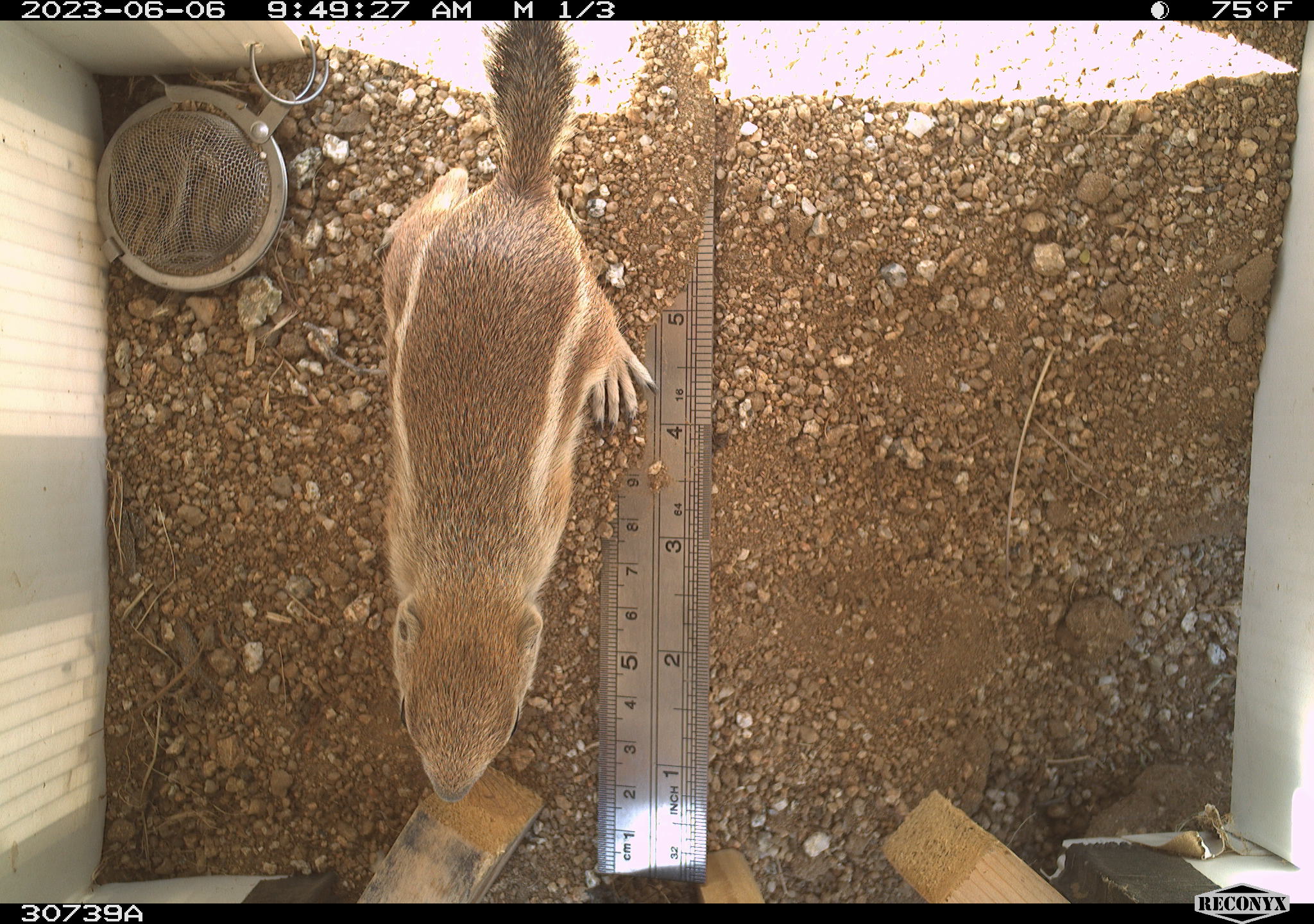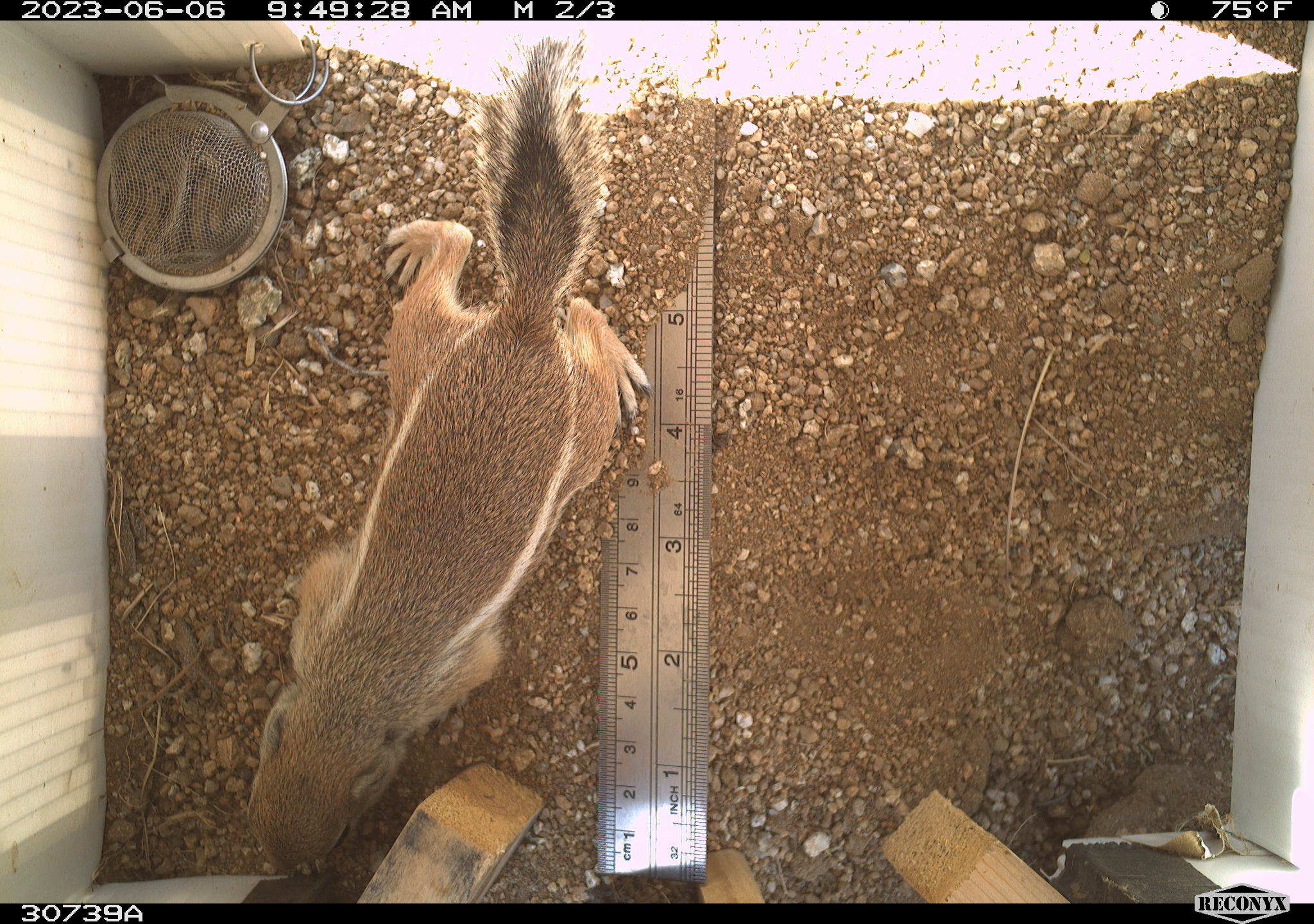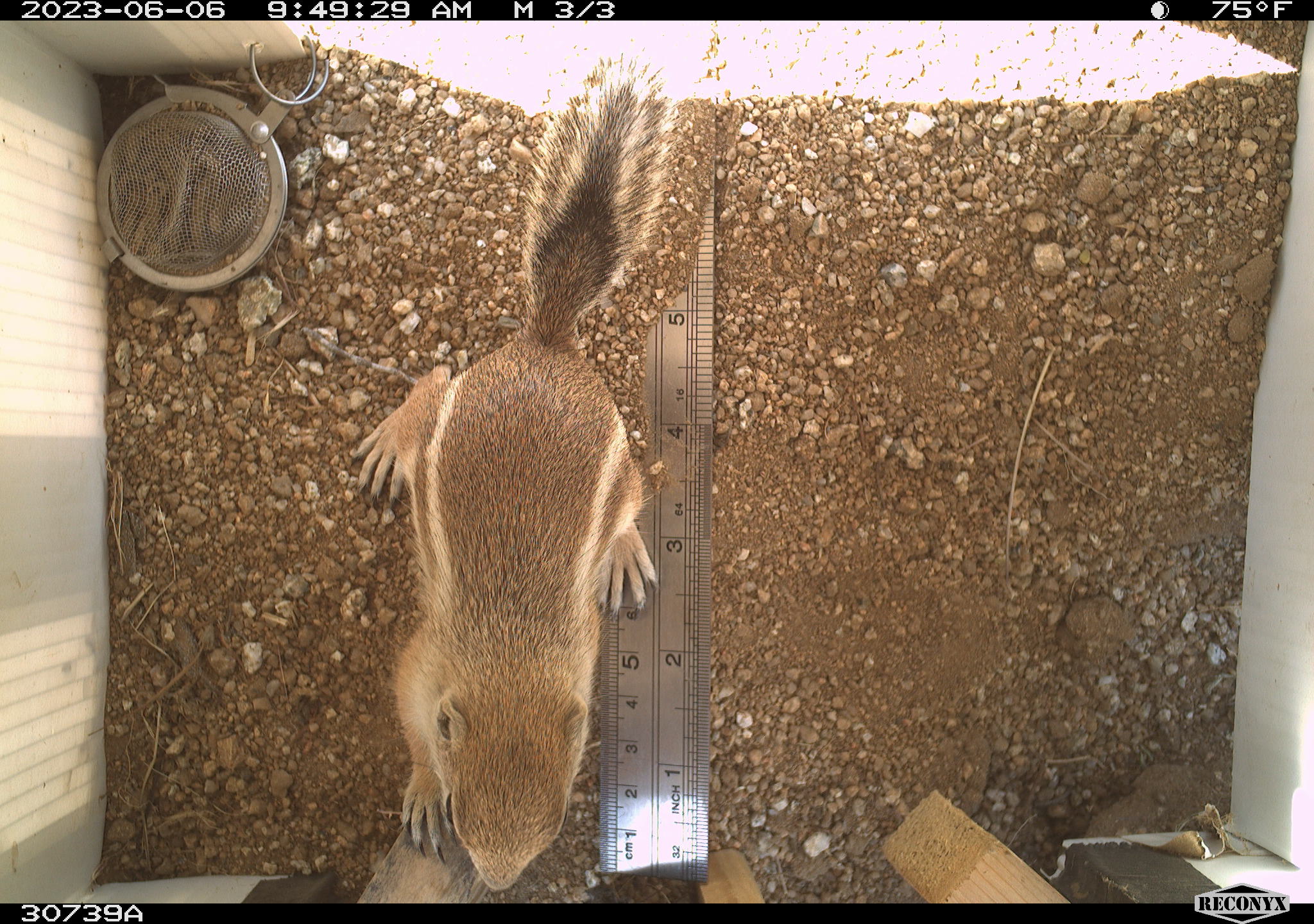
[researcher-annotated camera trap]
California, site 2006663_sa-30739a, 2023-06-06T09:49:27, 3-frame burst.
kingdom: Animalia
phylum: Chordata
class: Mammalia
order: Rodentia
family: Sciuridae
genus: Ammospermophilus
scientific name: Ammospermophilus leucurus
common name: white-tailed antelope squirrel